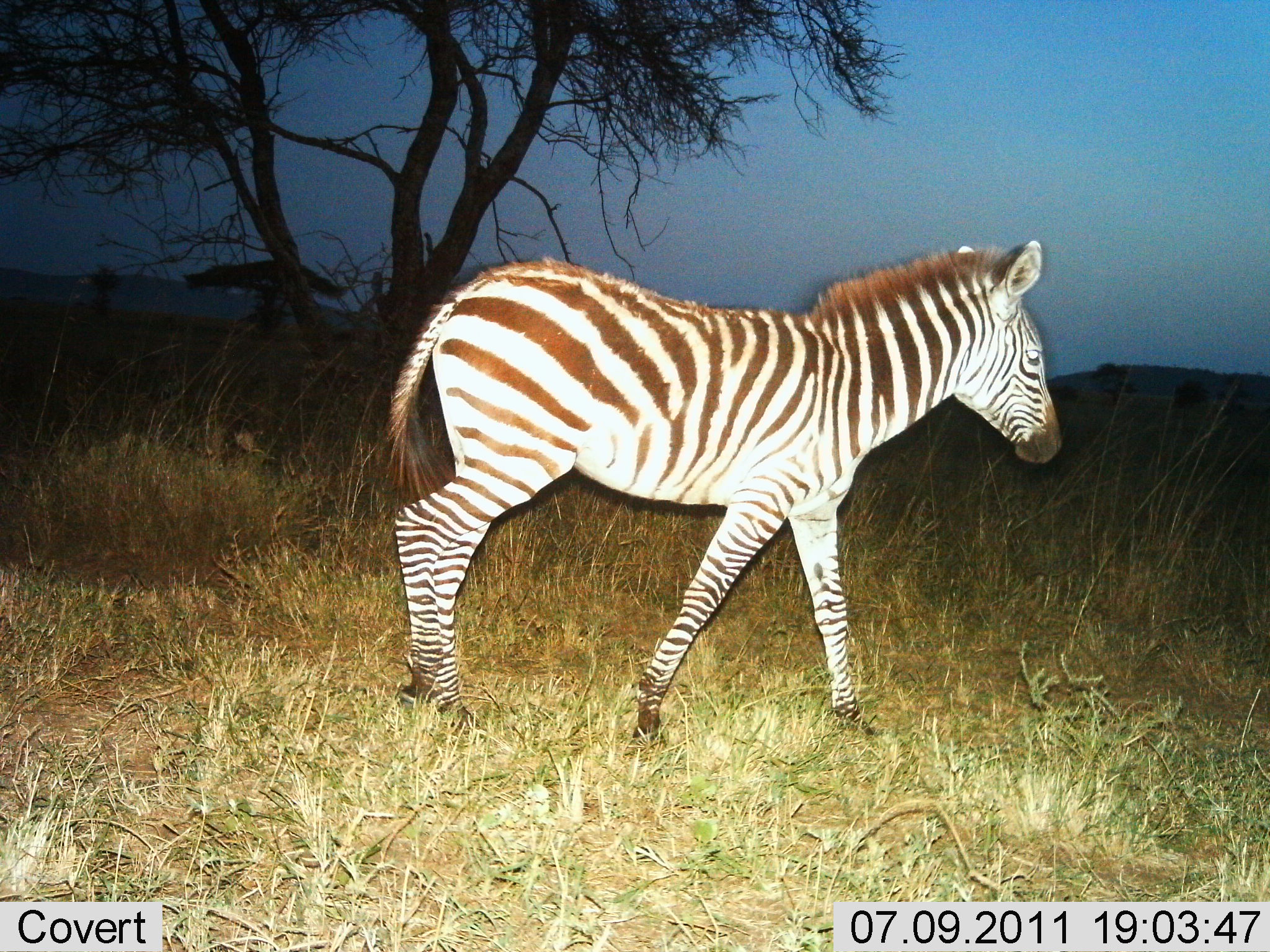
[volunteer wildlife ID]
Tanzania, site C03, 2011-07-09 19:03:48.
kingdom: Animalia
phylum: Chordata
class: Mammalia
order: Perissodactyla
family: Equidae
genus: Equus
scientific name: Equus quagga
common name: plains zebra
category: zebra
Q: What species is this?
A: Zebra (plains zebra) (Equus quagga).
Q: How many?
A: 1.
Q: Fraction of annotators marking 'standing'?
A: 14%.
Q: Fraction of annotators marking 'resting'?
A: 0%.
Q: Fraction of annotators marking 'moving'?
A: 86%.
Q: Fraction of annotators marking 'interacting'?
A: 0%.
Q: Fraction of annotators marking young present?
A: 29%.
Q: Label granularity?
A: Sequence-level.